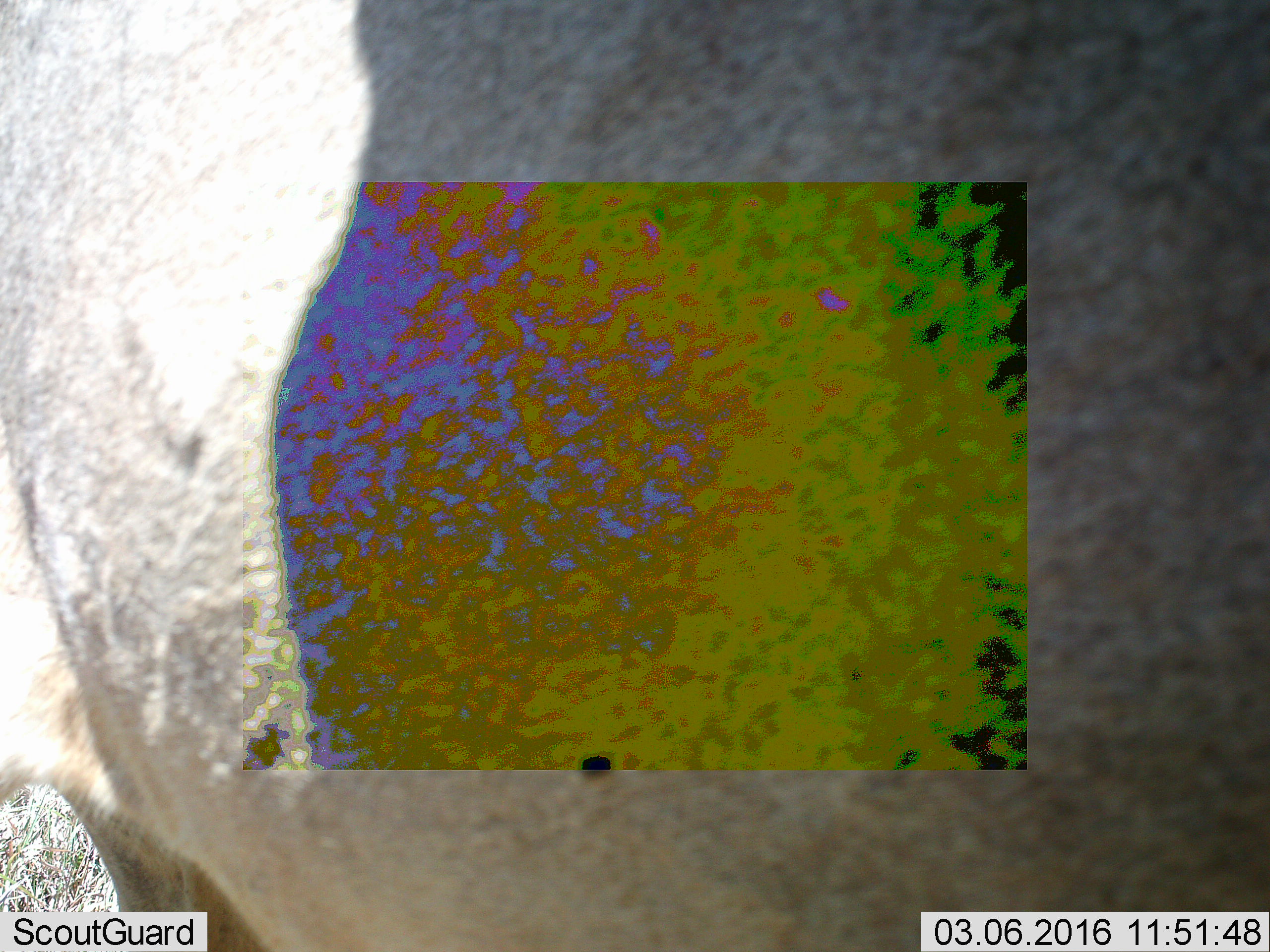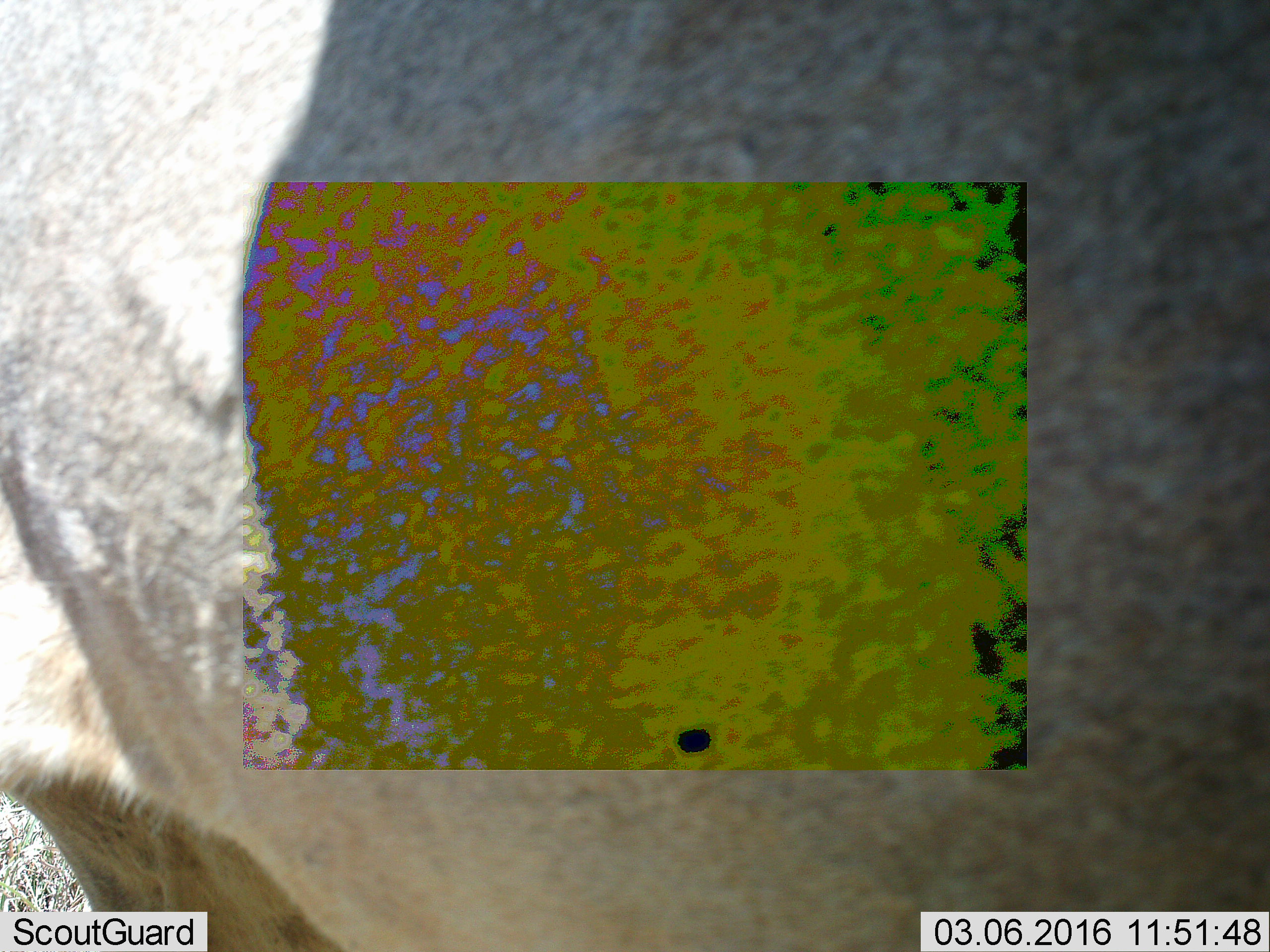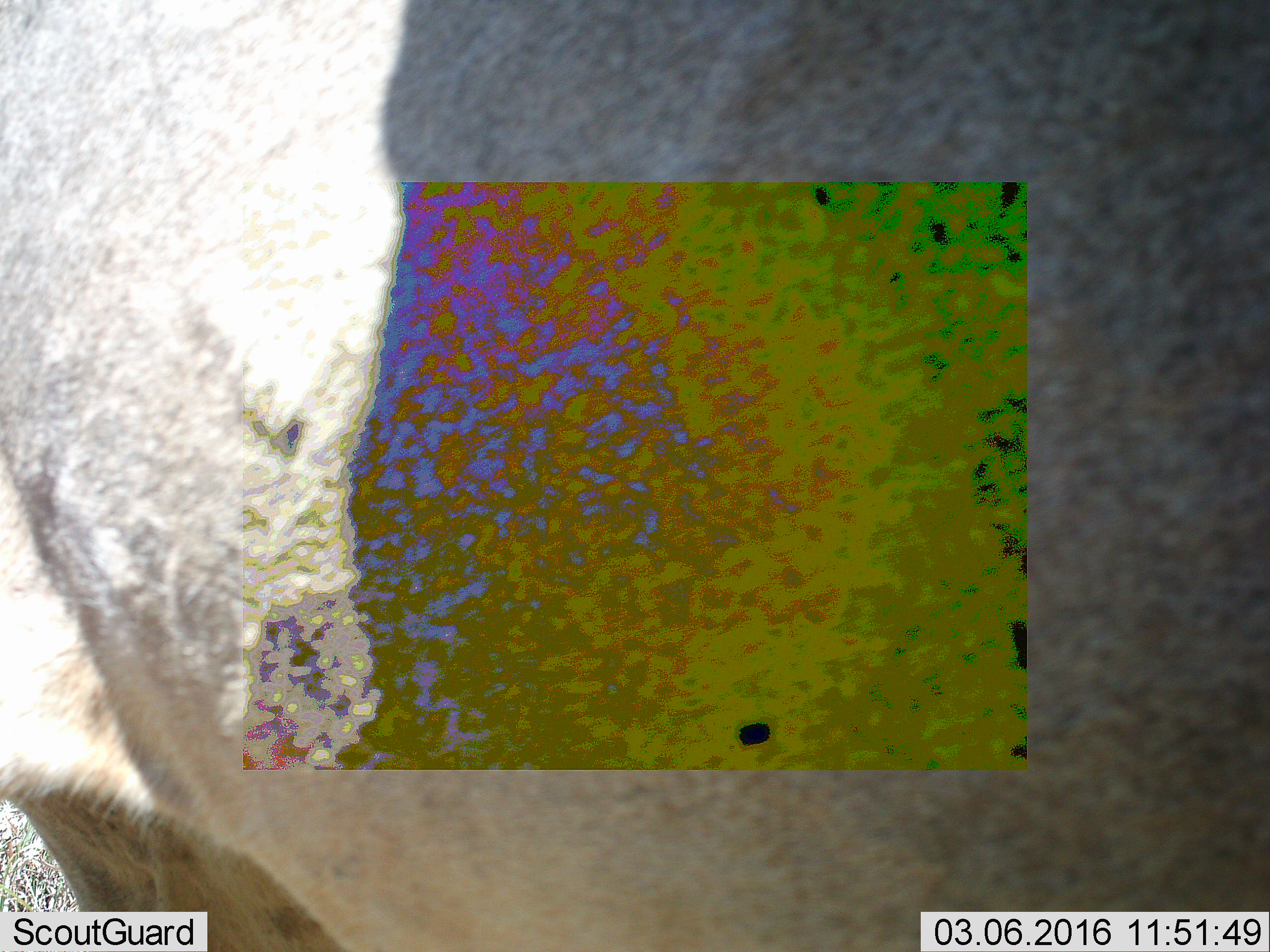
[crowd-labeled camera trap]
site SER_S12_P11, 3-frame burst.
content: unidentified animal